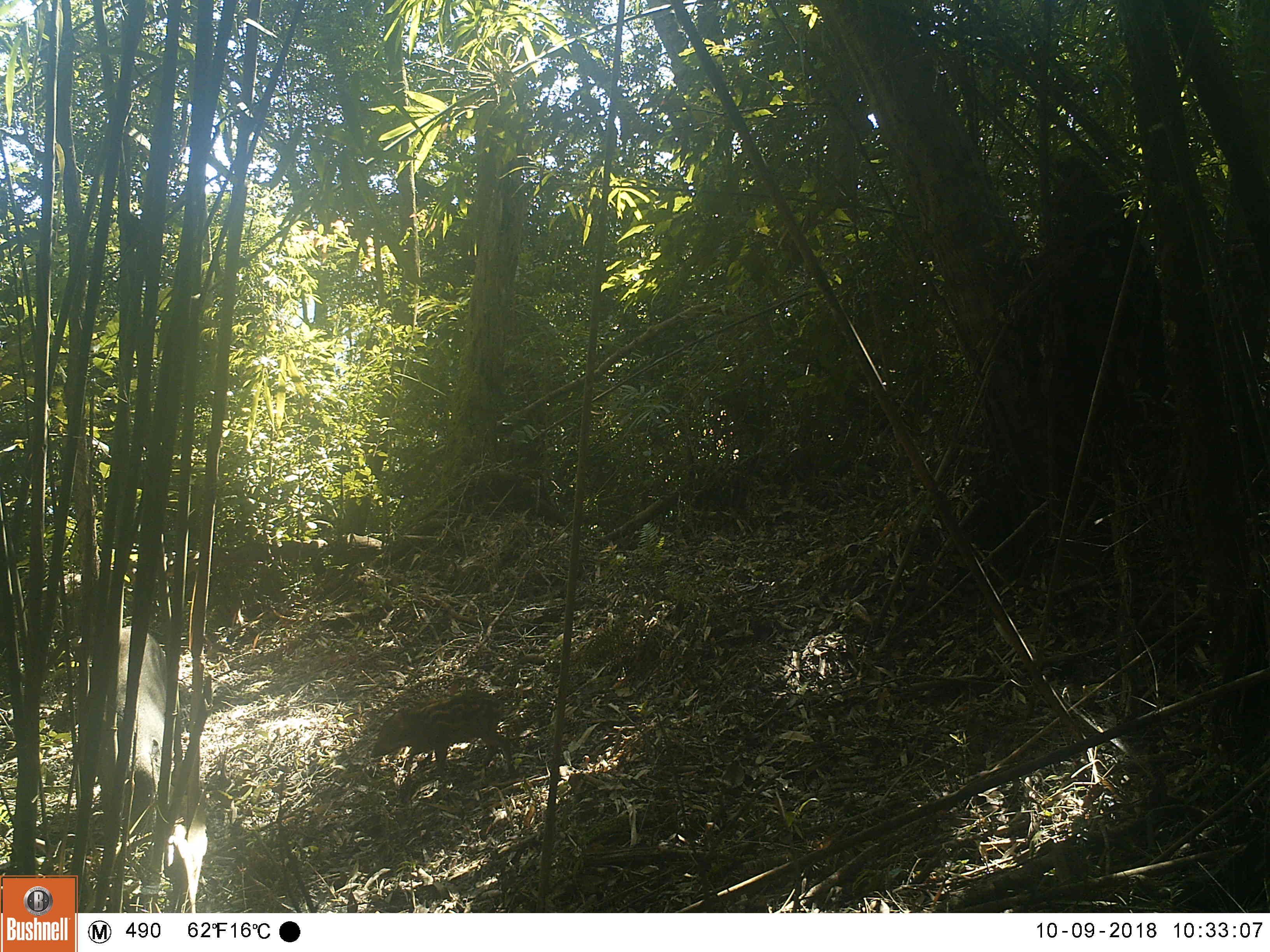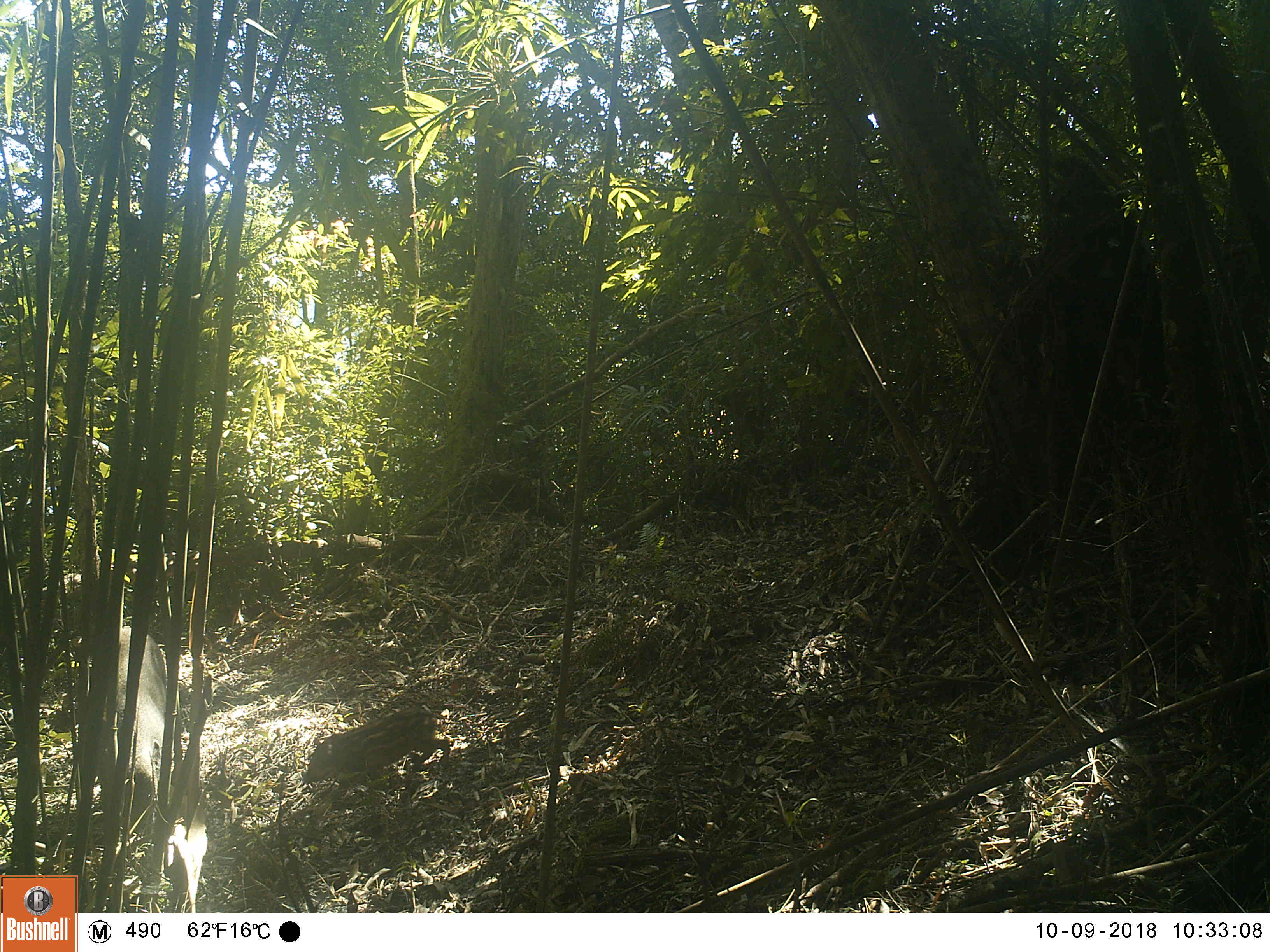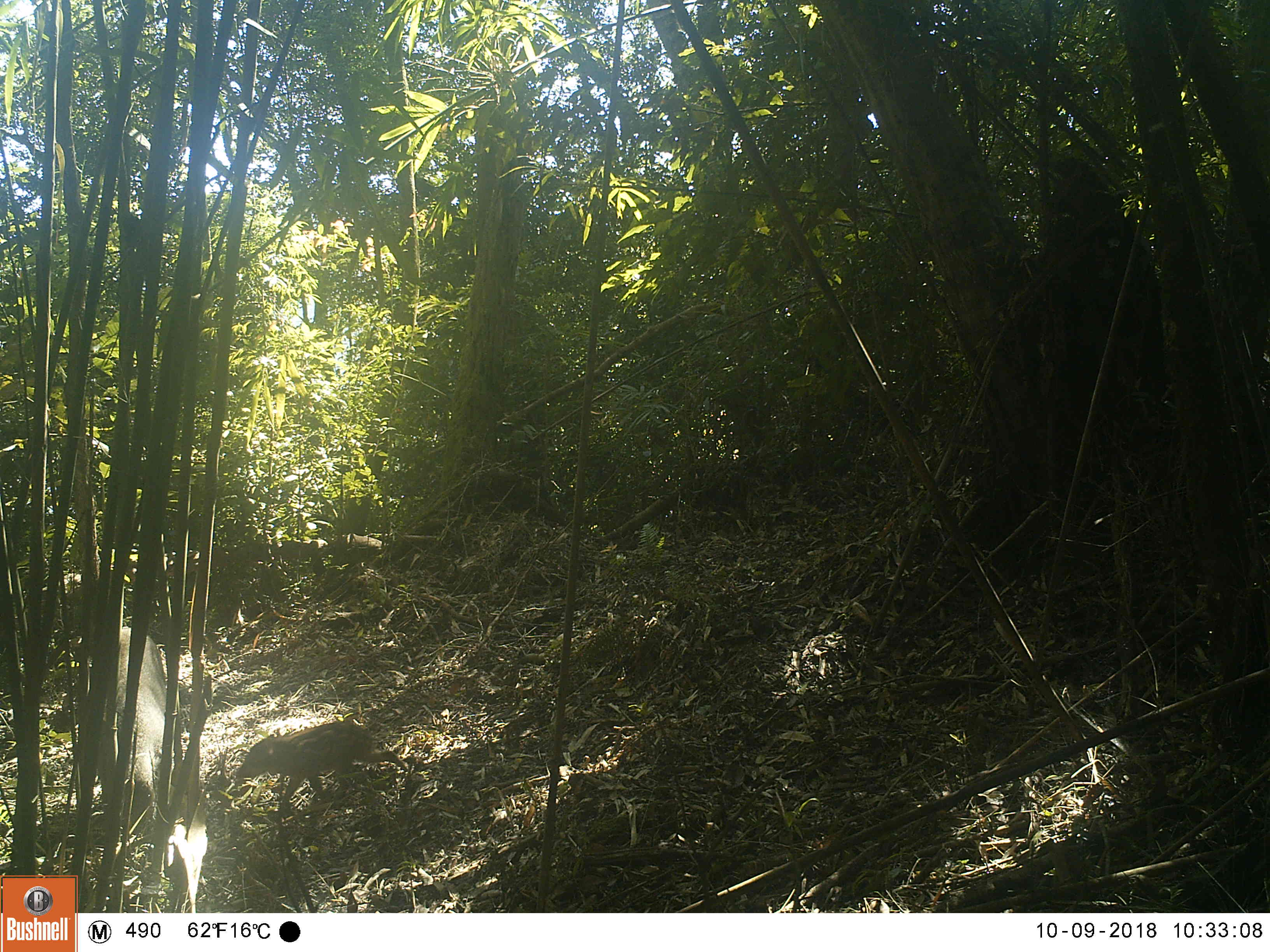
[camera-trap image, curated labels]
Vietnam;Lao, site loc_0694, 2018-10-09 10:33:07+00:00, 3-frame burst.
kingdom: Animalia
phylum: Chordata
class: Mammalia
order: Artiodactyla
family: Suidae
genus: Sus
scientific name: Sus scrofa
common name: eurasian wild pig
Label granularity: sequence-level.